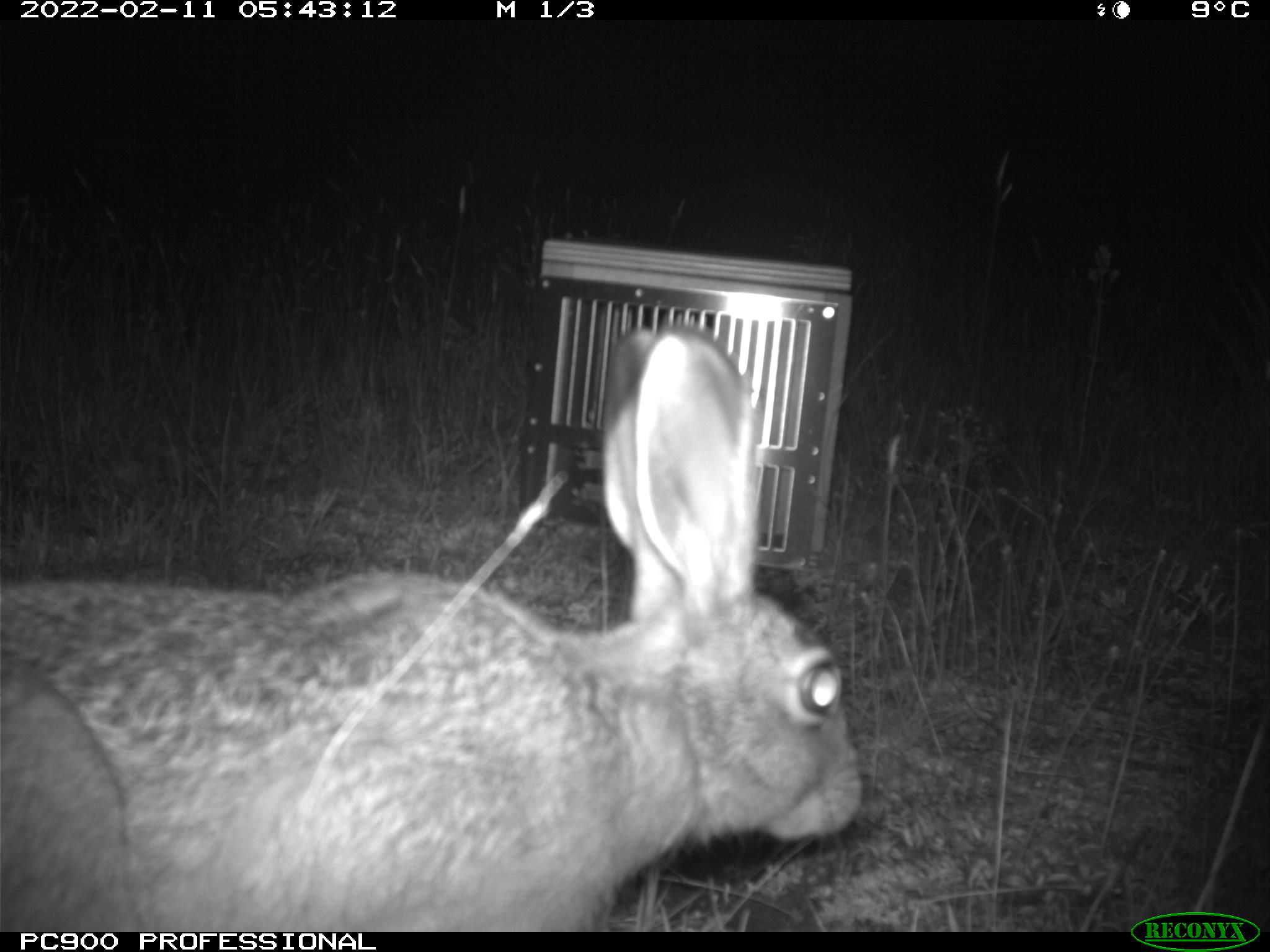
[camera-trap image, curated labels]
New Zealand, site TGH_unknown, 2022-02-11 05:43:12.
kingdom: Animalia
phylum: Chordata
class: Mammalia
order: Lagomorpha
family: Leporidae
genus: Lepus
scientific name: Lepus europaeus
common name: brown hare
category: hare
Hare (brown hare) (Lepus europaeus).